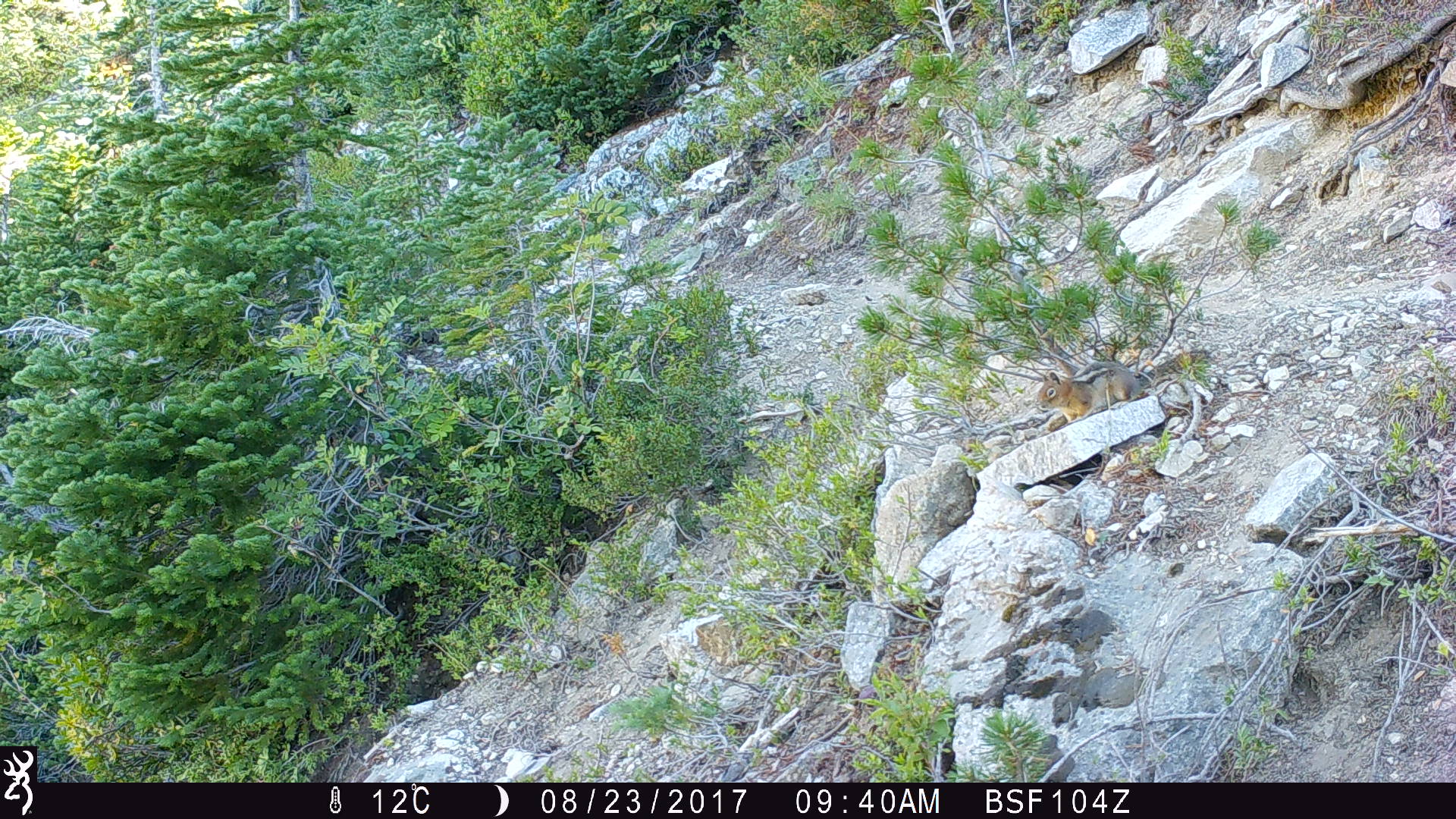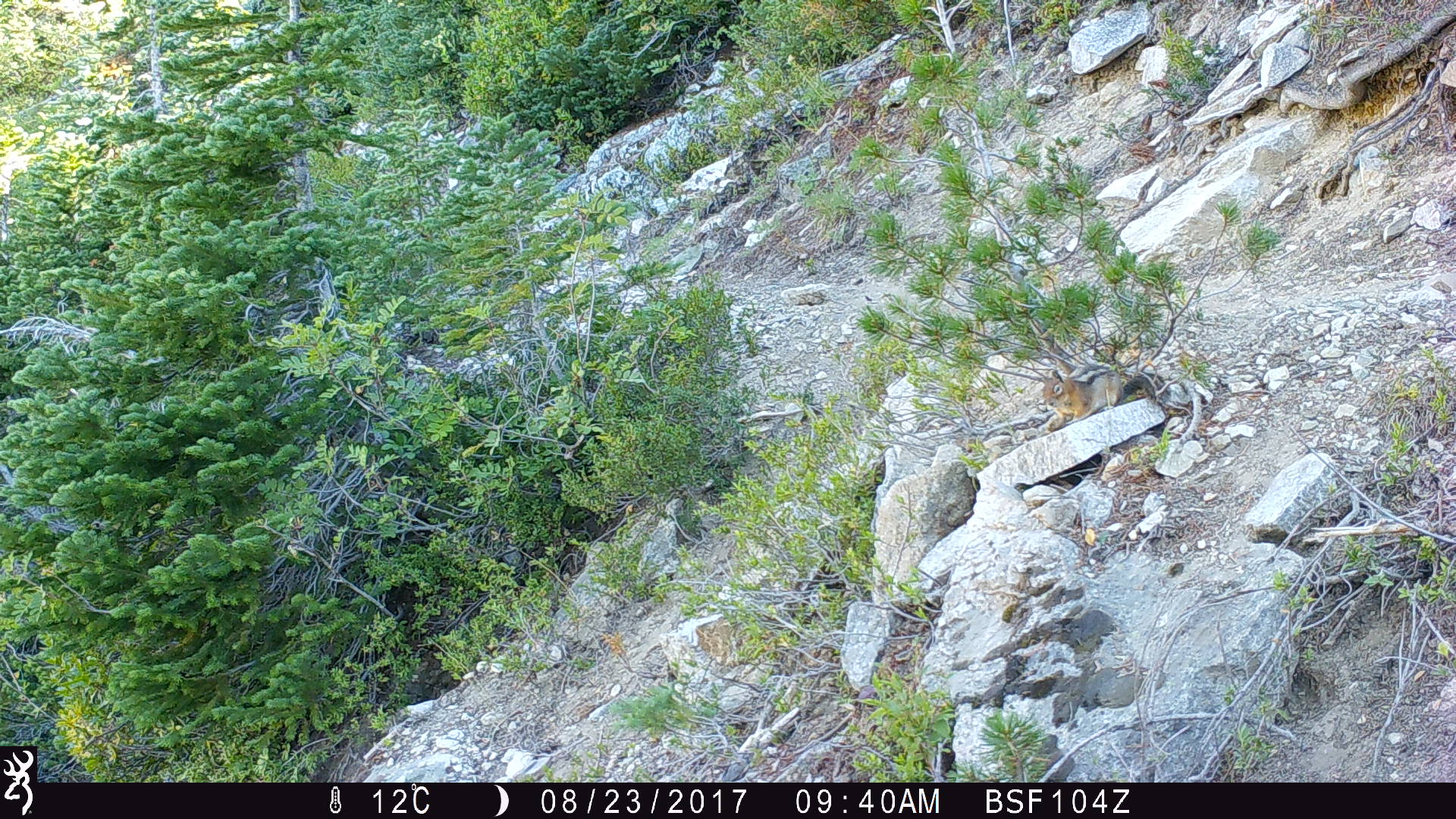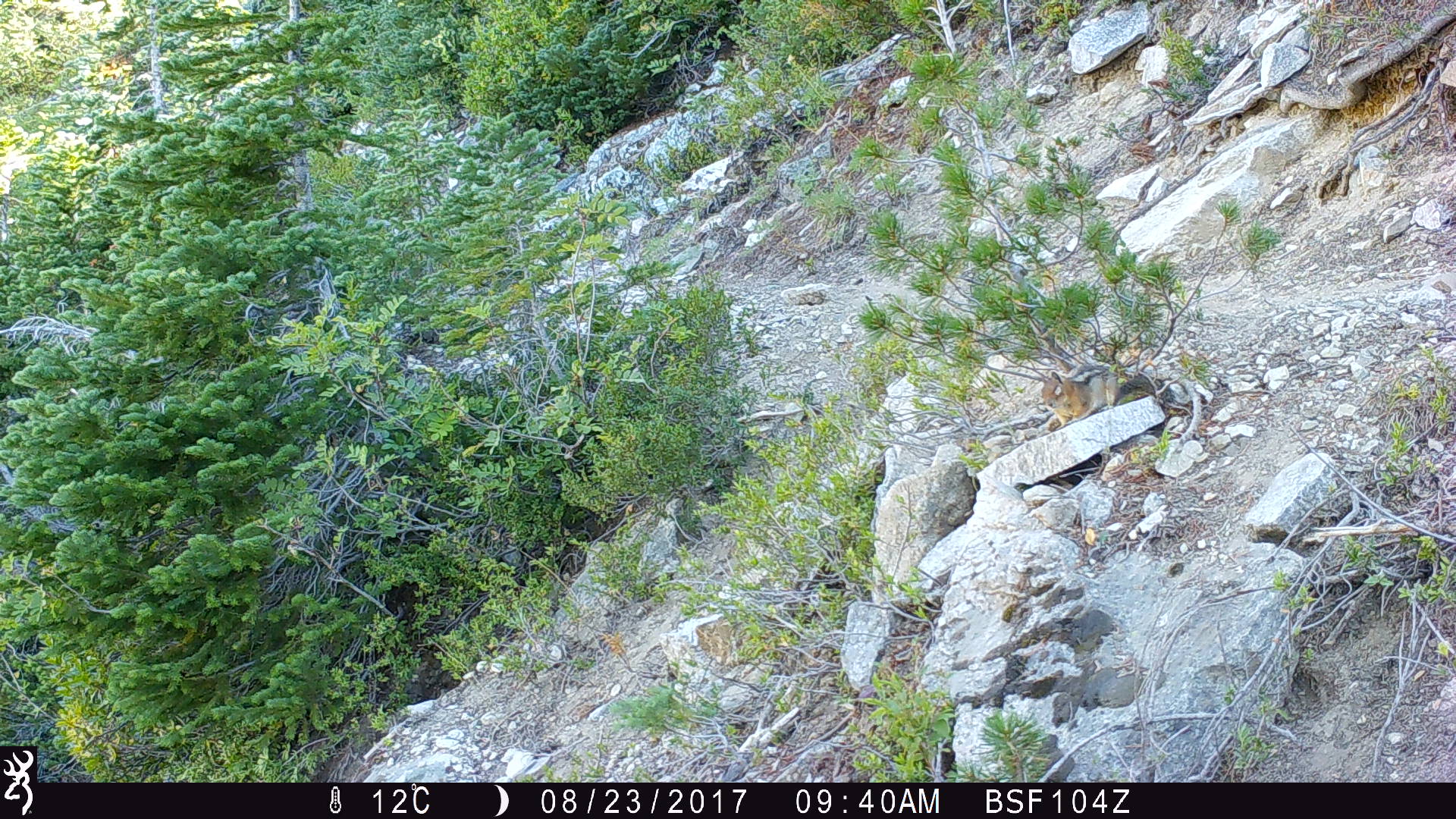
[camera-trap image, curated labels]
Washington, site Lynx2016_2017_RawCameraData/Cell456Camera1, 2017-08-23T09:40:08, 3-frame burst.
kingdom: Animalia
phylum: Chordata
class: Mammalia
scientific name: Mammalia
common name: small mammal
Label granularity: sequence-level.